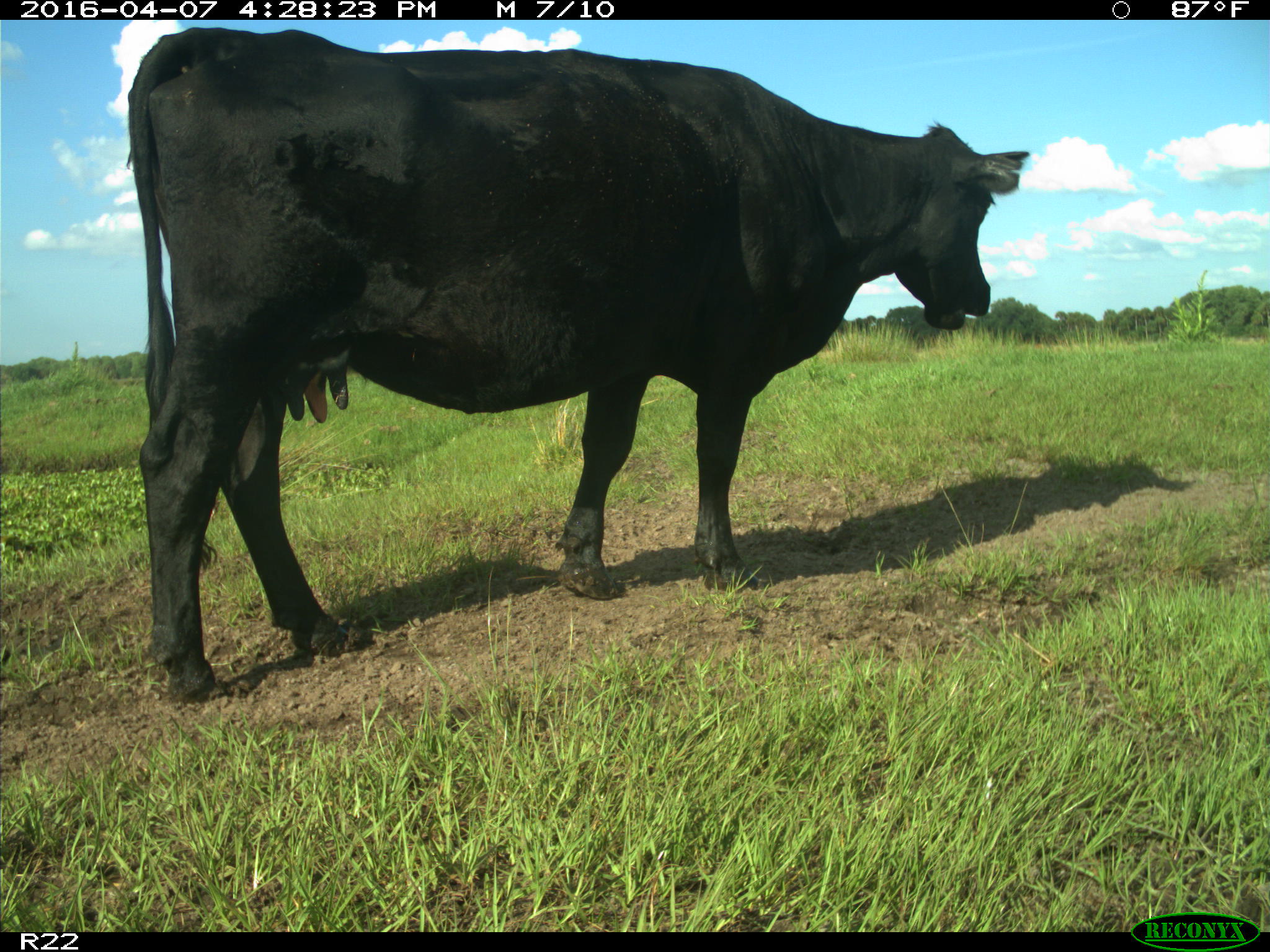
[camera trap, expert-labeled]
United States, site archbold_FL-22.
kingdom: Animalia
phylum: Chordata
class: Mammalia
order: Artiodactyla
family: Bovidae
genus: Bos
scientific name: Bos taurus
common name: domestic cow